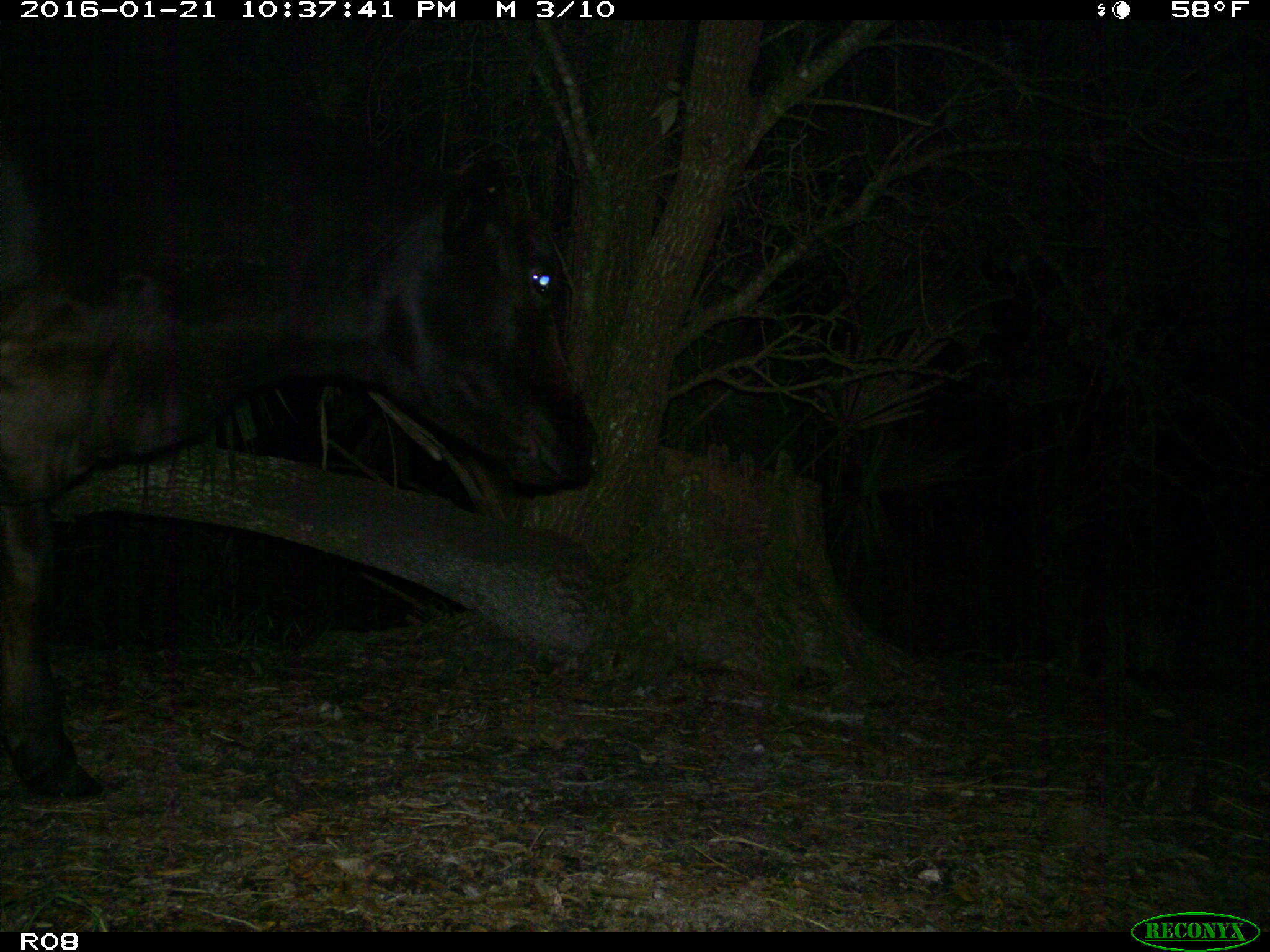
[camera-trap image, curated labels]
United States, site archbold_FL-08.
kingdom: Animalia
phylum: Chordata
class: Mammalia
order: Artiodactyla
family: Bovidae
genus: Bos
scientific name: Bos taurus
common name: domestic cow